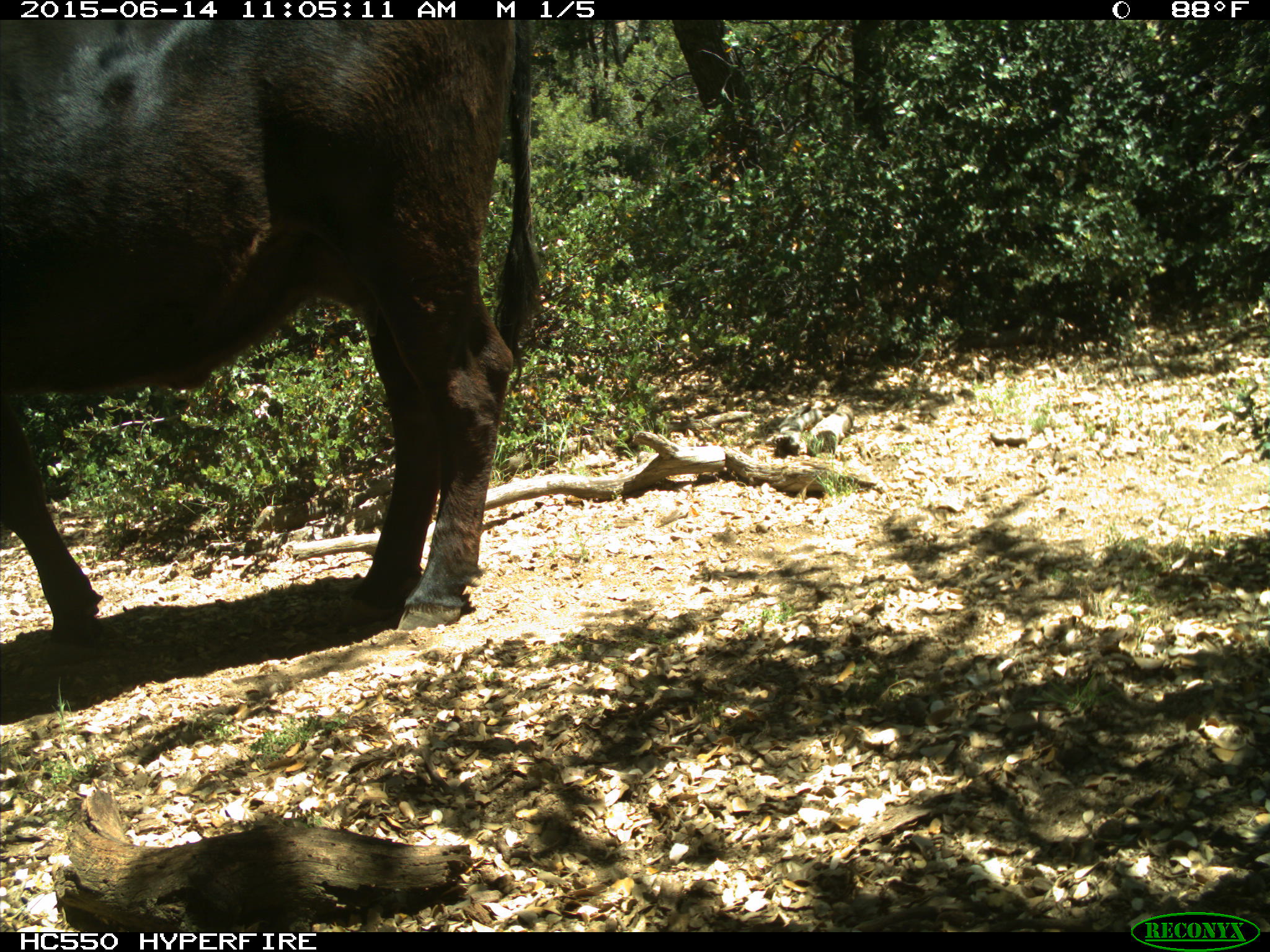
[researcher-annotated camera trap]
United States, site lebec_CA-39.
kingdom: Animalia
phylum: Chordata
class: Mammalia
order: Artiodactyla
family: Bovidae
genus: Bos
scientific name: Bos taurus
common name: domestic cow